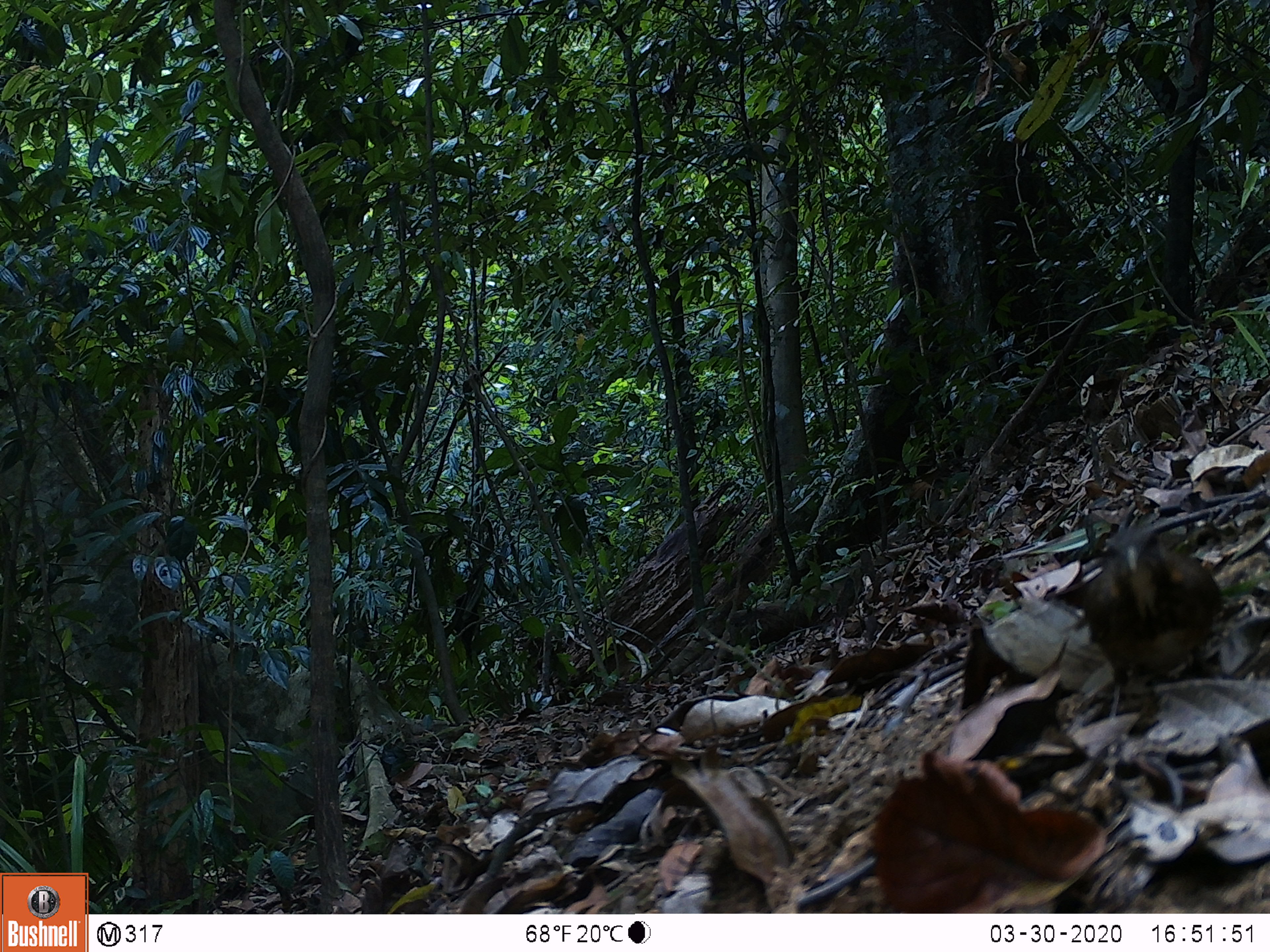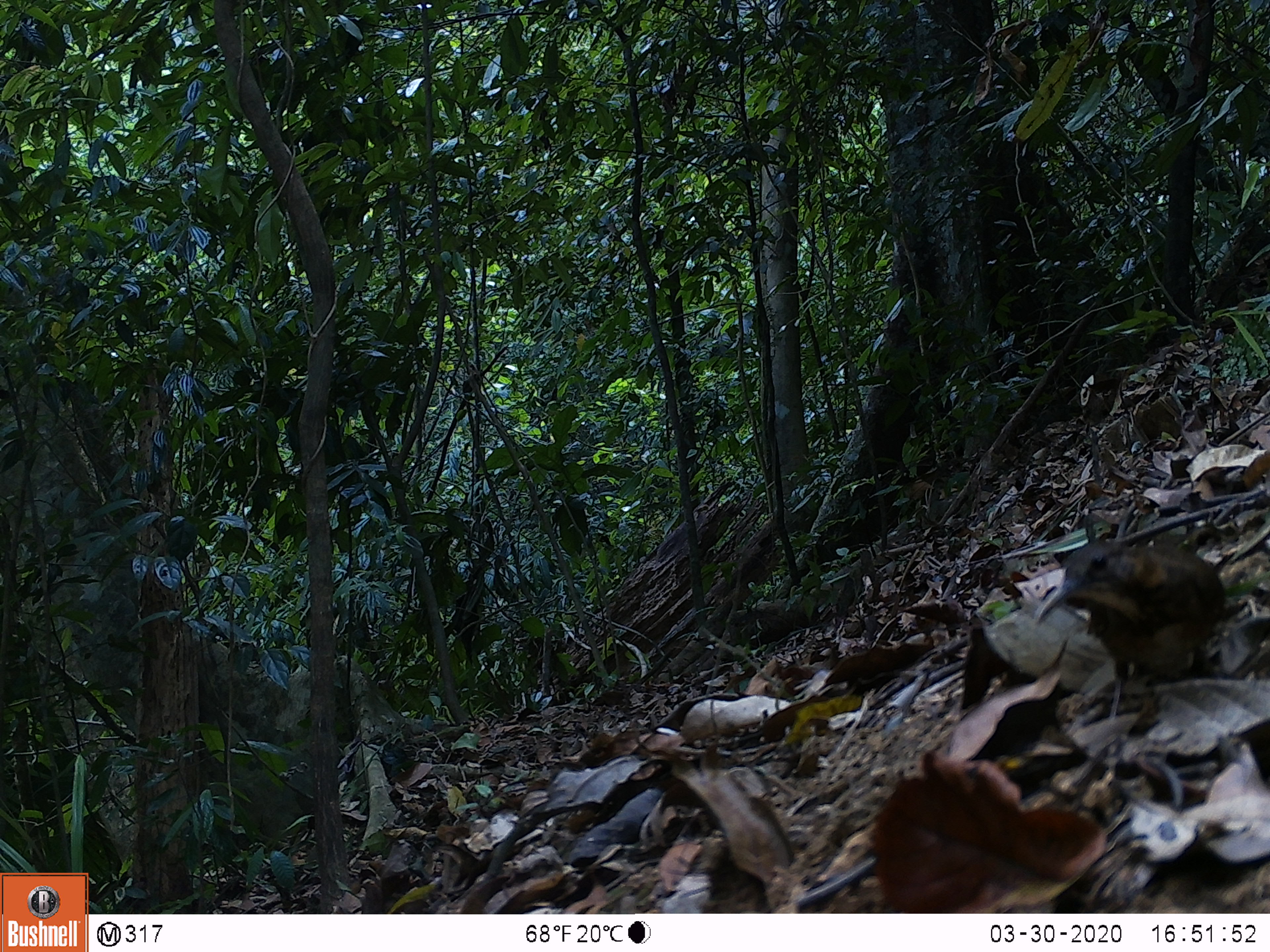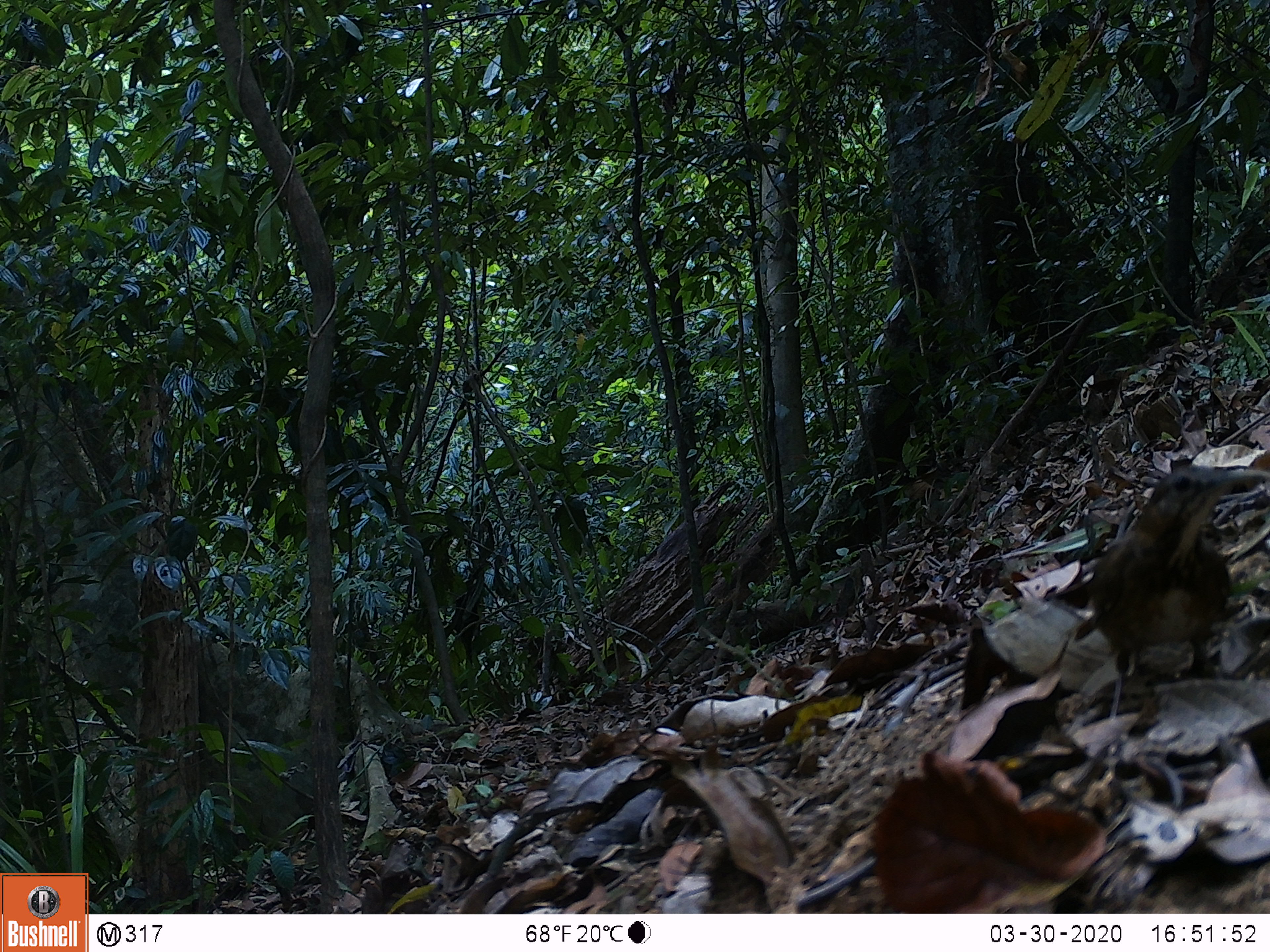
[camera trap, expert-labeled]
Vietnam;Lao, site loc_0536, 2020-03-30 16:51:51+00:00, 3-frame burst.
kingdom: Animalia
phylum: Chordata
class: Aves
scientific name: Aves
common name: bird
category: unidentified bird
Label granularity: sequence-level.